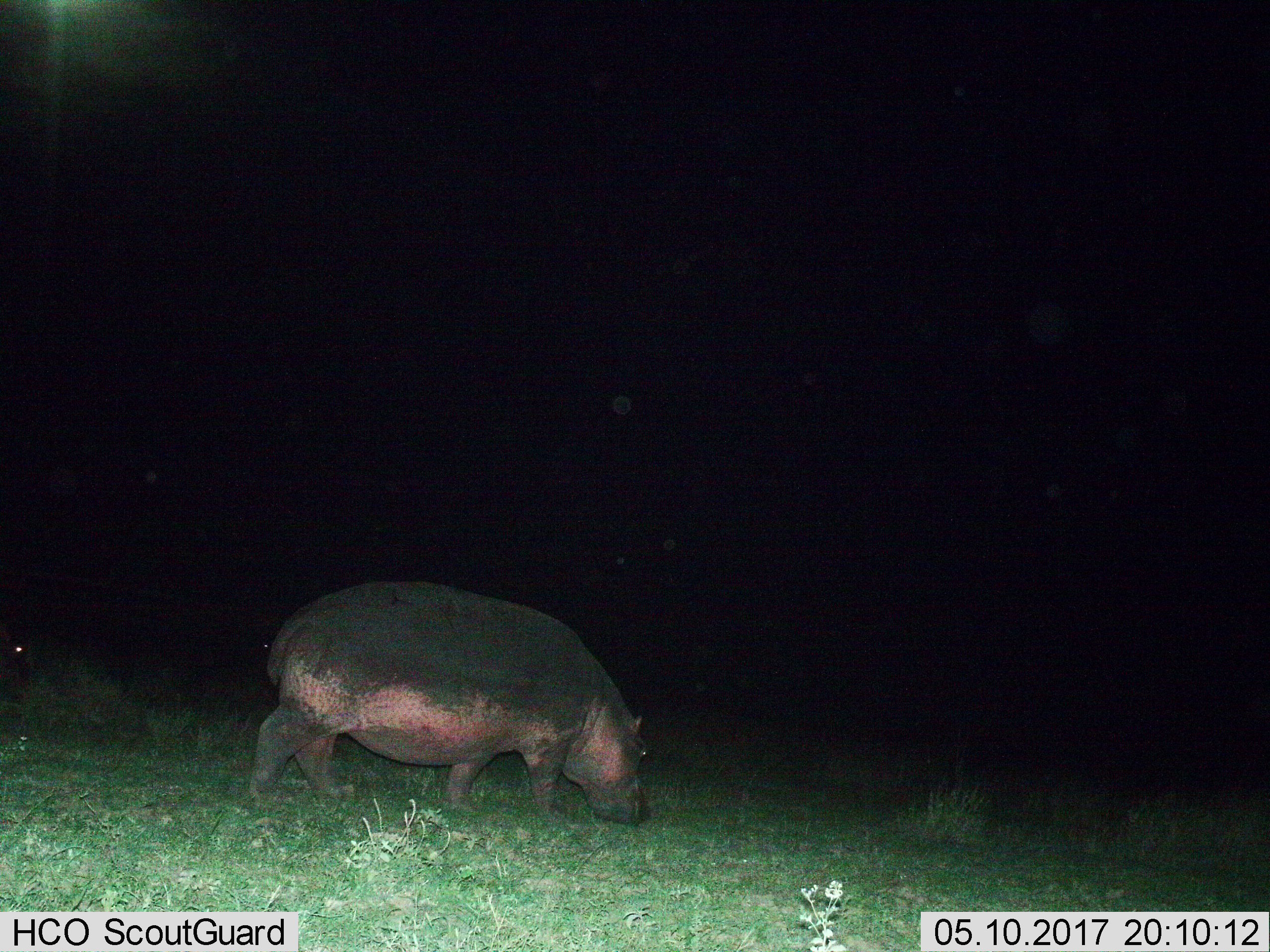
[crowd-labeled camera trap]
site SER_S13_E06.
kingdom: Animalia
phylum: Chordata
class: Mammalia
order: Artiodactyla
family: Hippopotamidae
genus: Hippopotamus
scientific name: Hippopotamus amphibius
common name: hippopotamus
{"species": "hippopotamus (Hippopotamus amphibius)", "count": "1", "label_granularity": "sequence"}